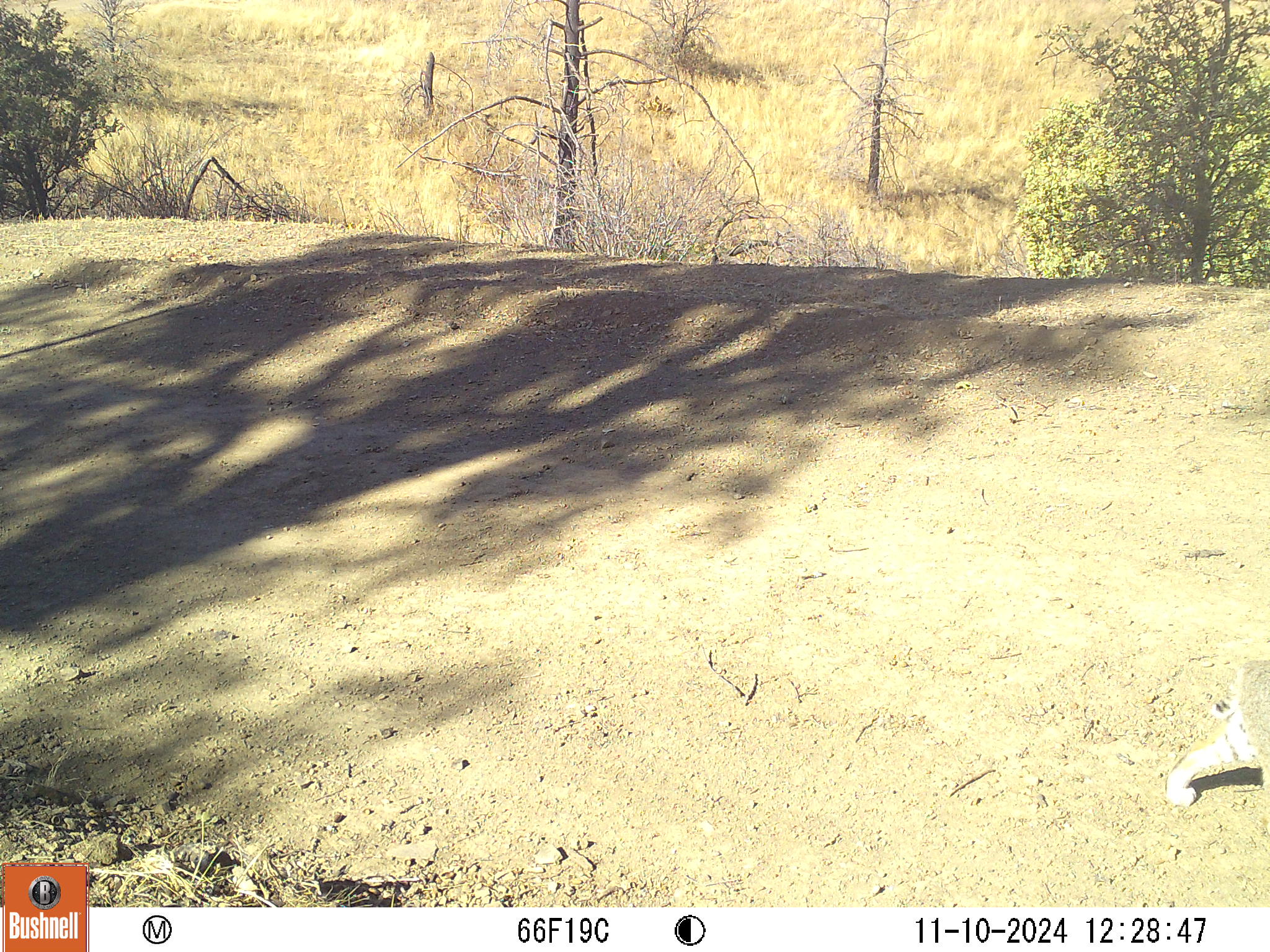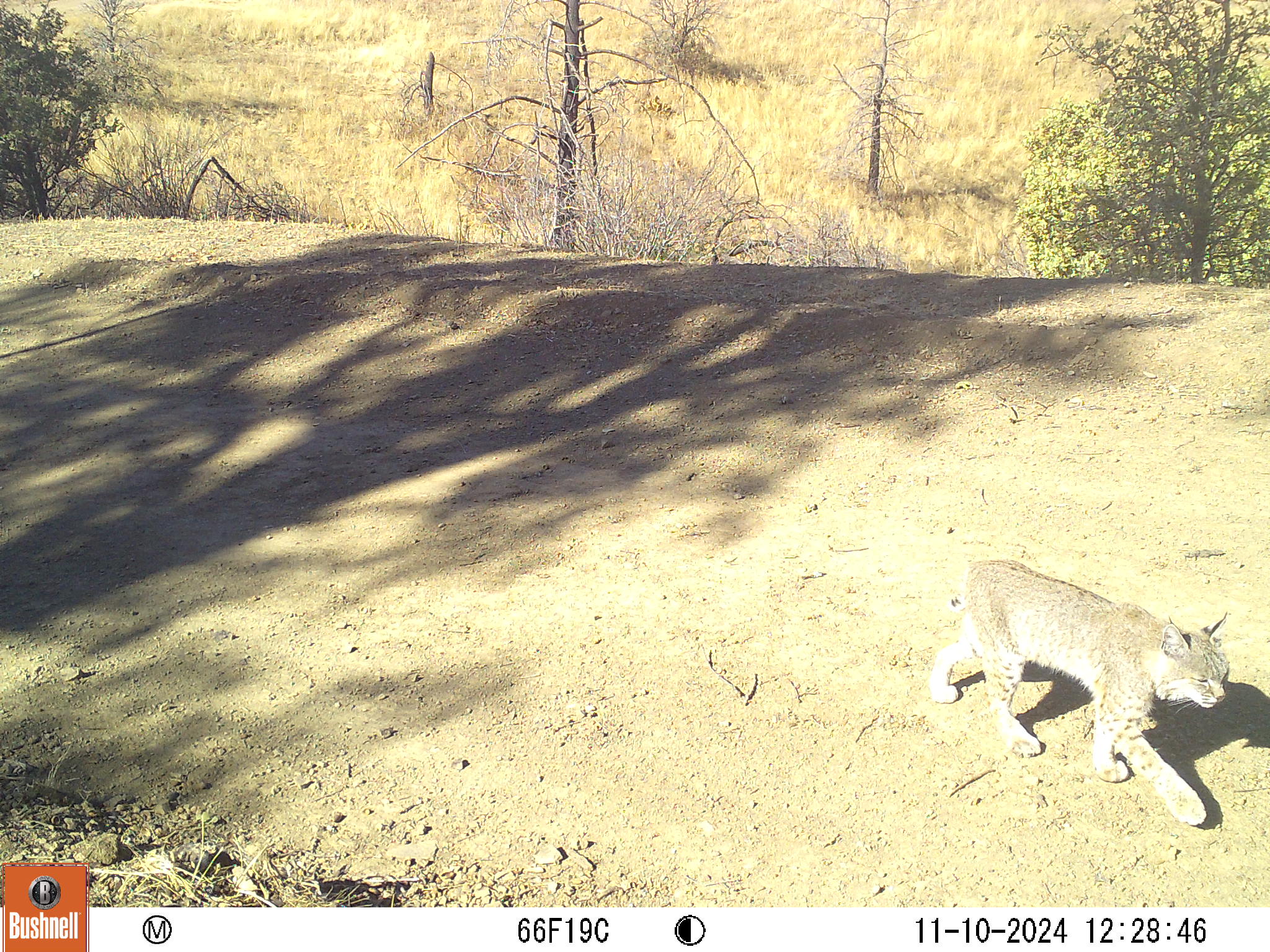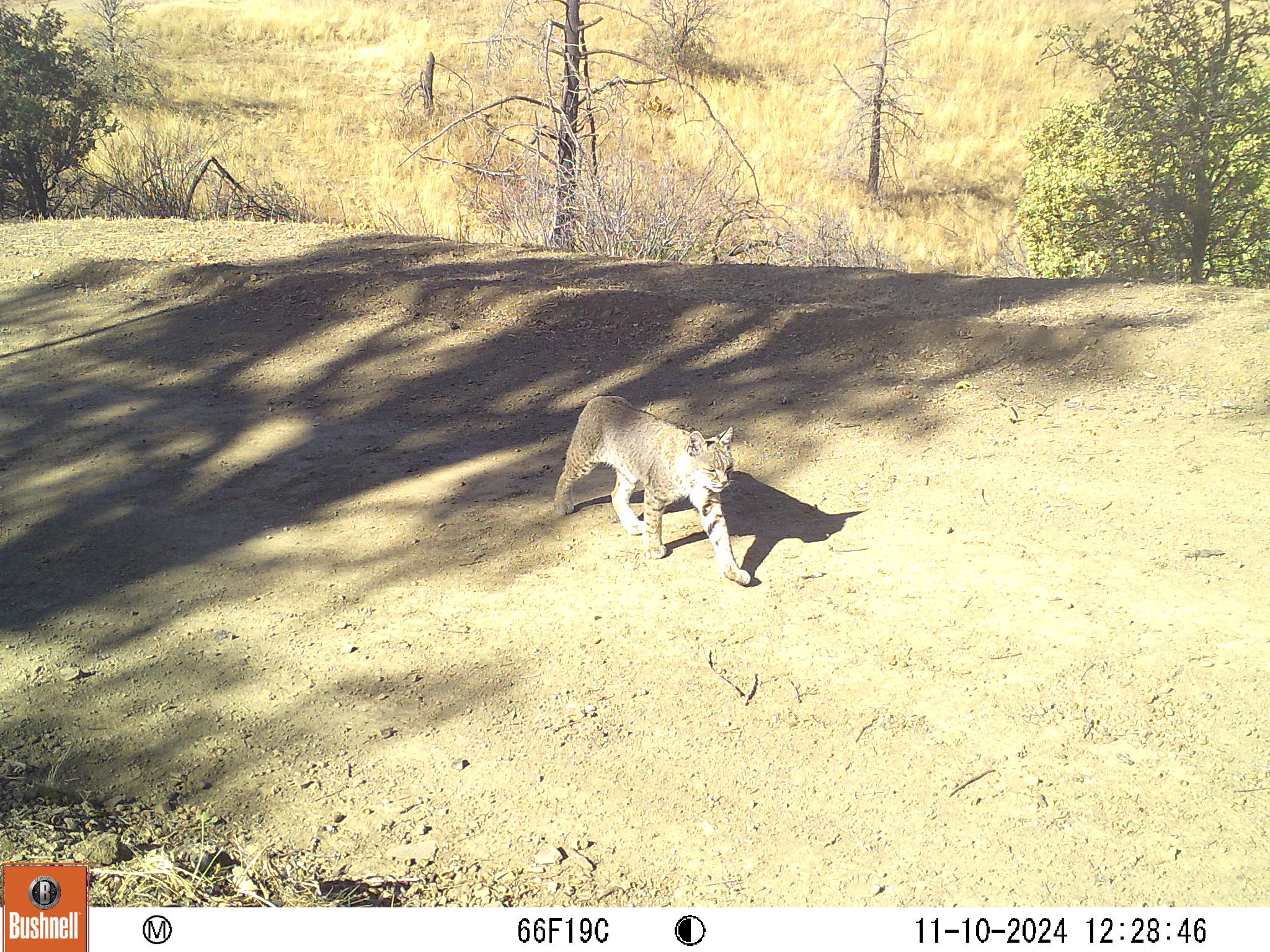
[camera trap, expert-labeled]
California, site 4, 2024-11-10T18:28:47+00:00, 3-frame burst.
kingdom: Animalia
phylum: Chordata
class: Mammalia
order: Carnivora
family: Felidae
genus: Lynx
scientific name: Lynx rufus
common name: bobcat